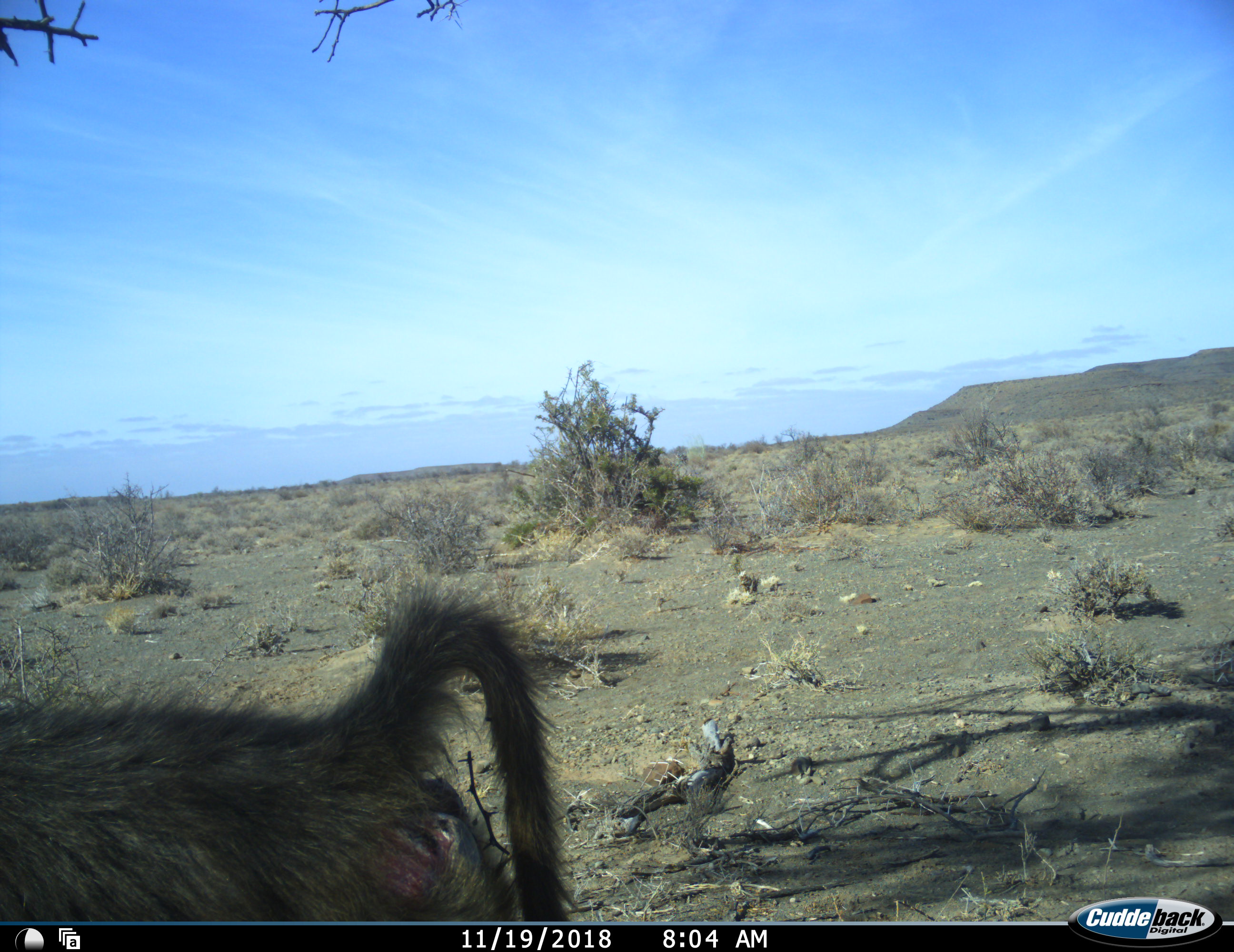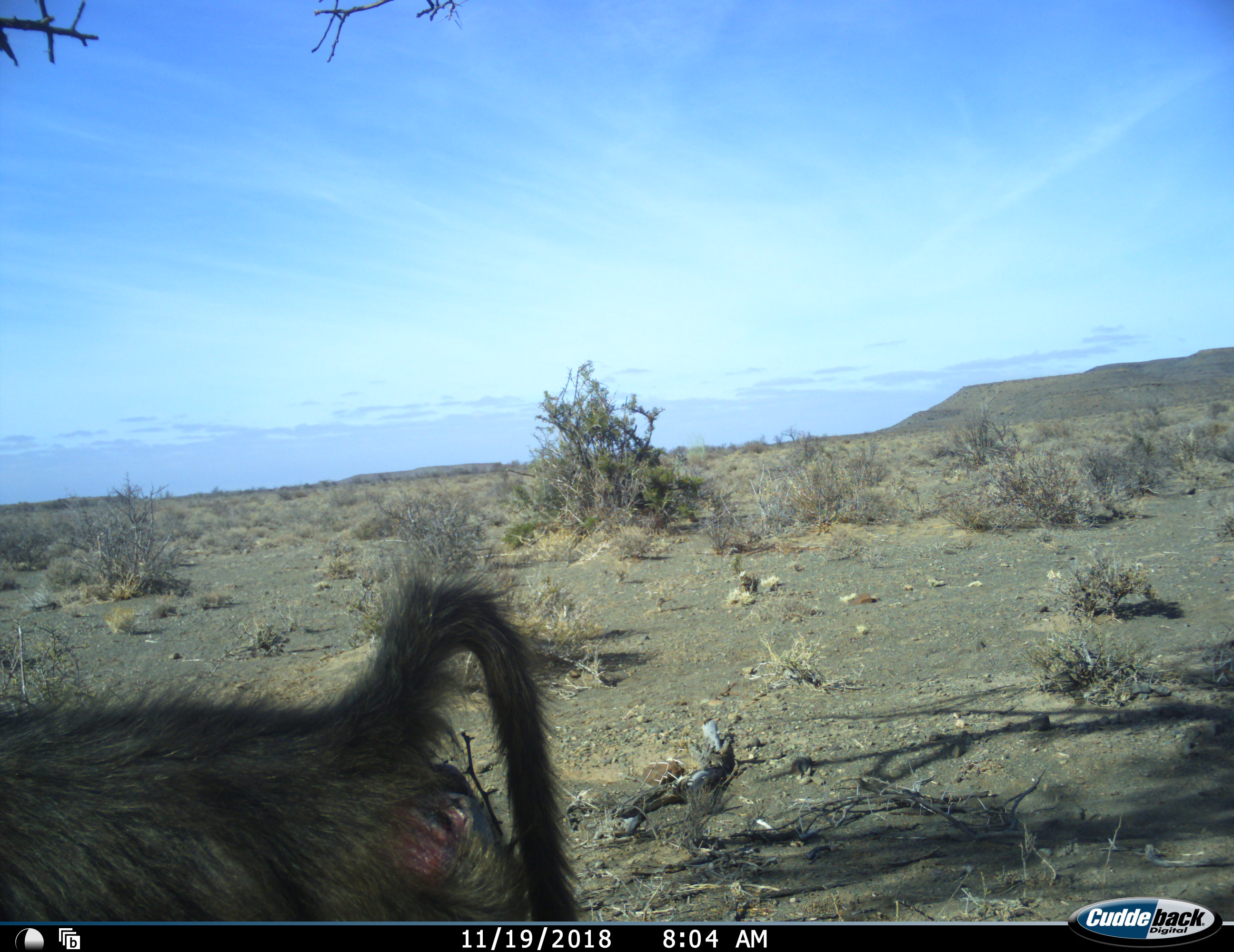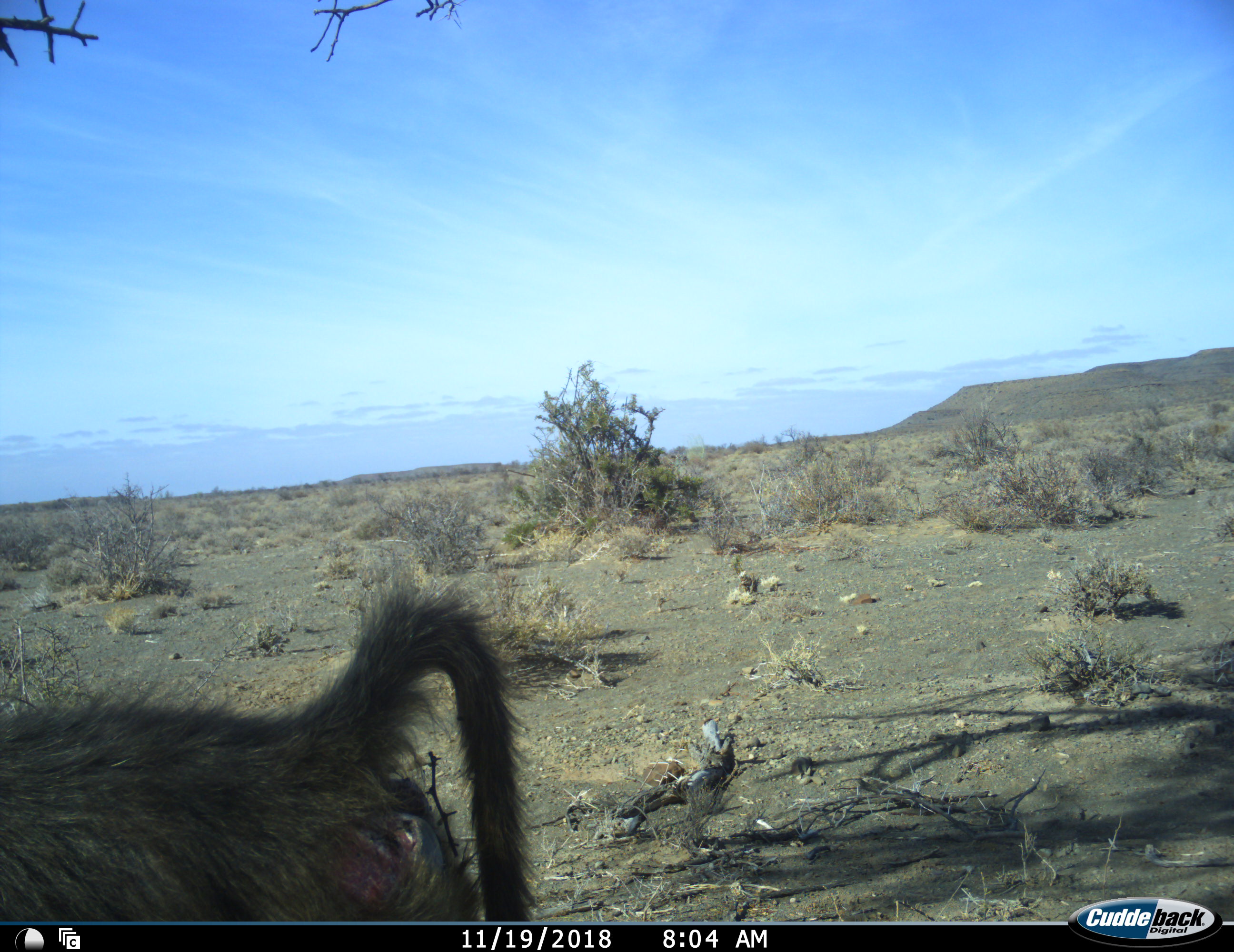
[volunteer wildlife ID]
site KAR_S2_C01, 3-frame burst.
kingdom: Animalia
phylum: Chordata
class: Mammalia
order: Primates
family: Cercopithecidae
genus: Papio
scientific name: Papio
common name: baboon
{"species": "baboon (Papio)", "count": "1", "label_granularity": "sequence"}